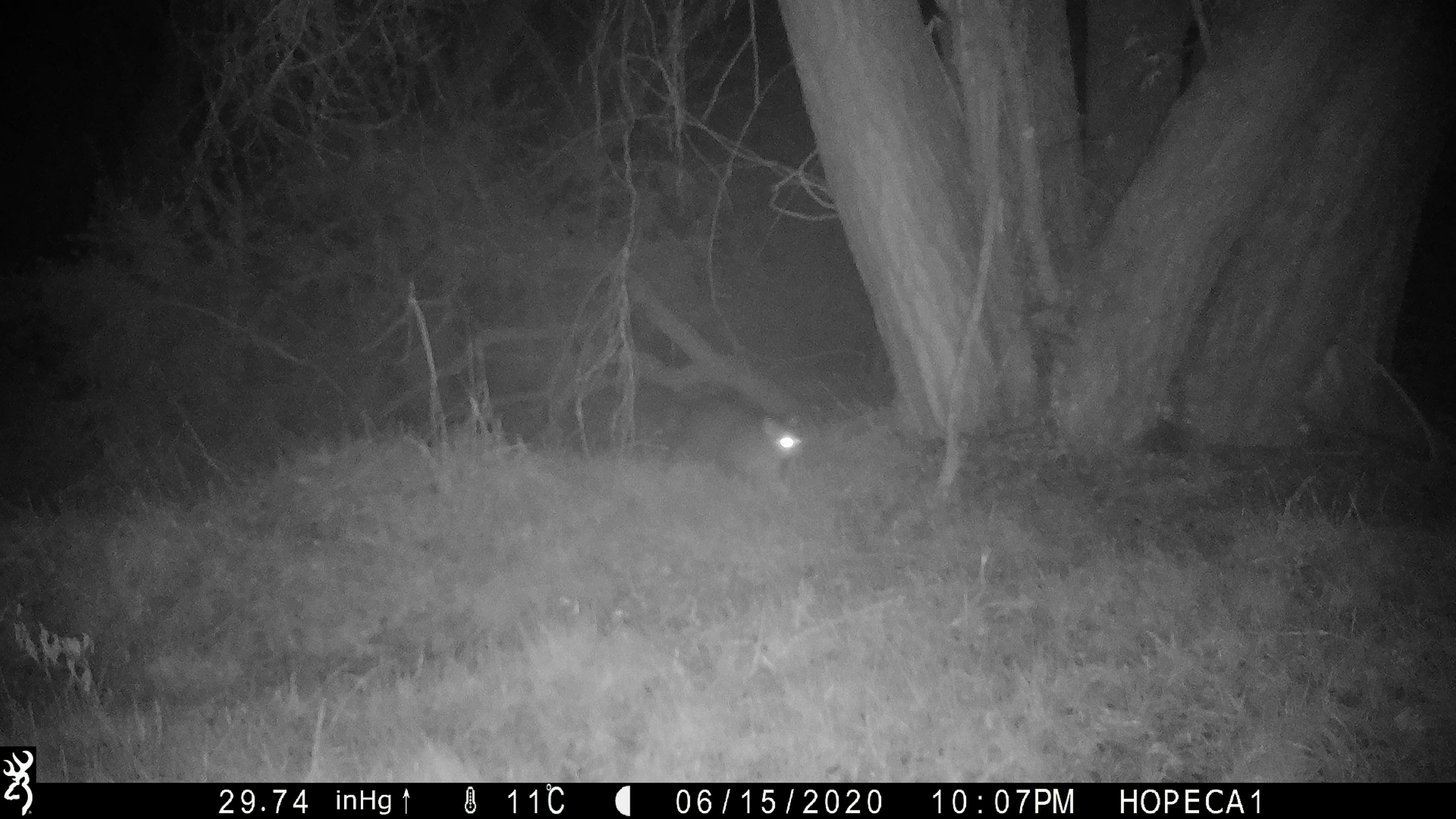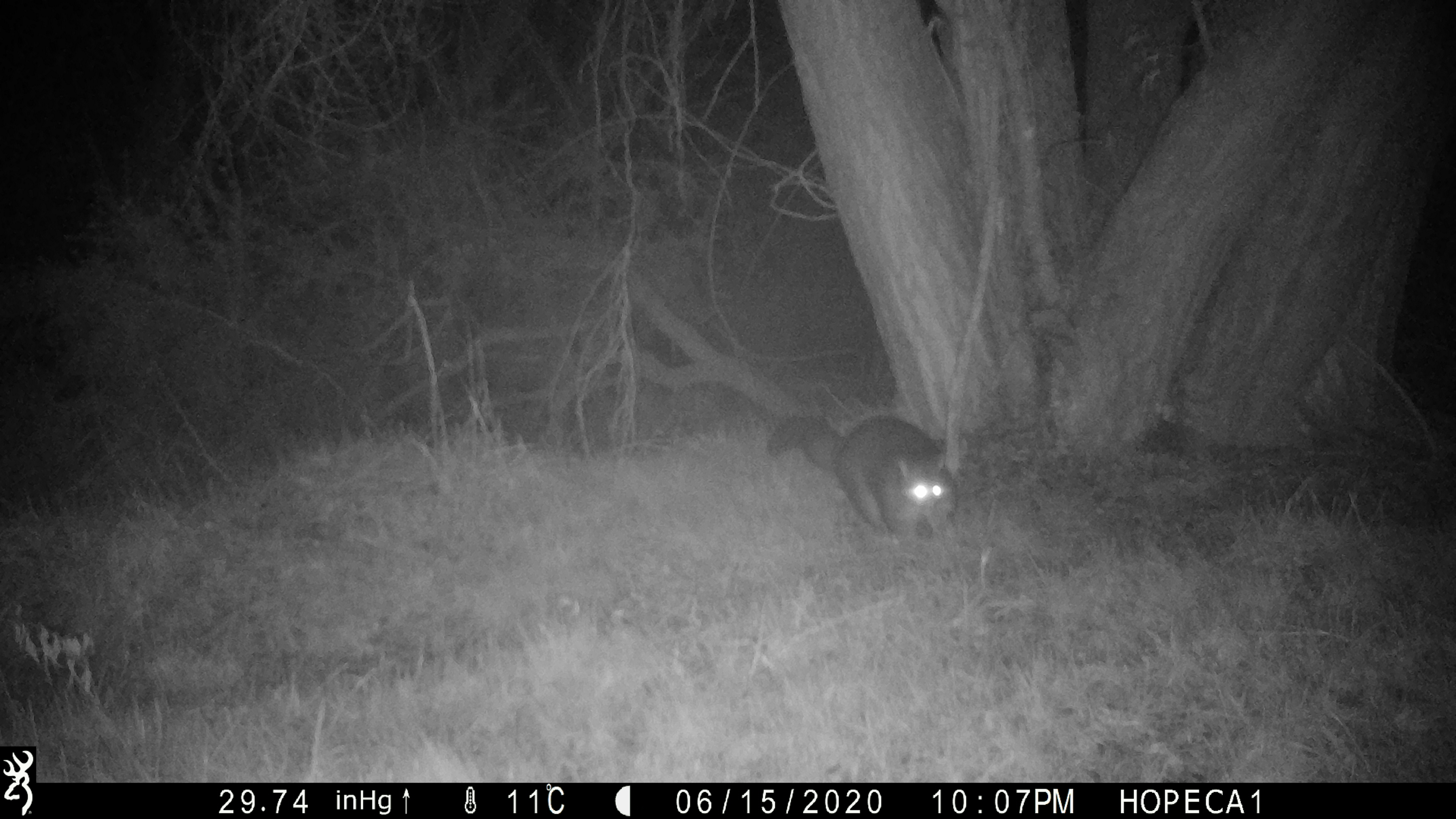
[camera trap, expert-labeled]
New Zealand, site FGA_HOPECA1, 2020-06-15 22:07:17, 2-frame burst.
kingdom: Animalia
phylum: Chordata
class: Mammalia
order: Diprotodontia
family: Phalangeridae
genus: Trichosurus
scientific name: Trichosurus vulpecula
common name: common brushtail possum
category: possum